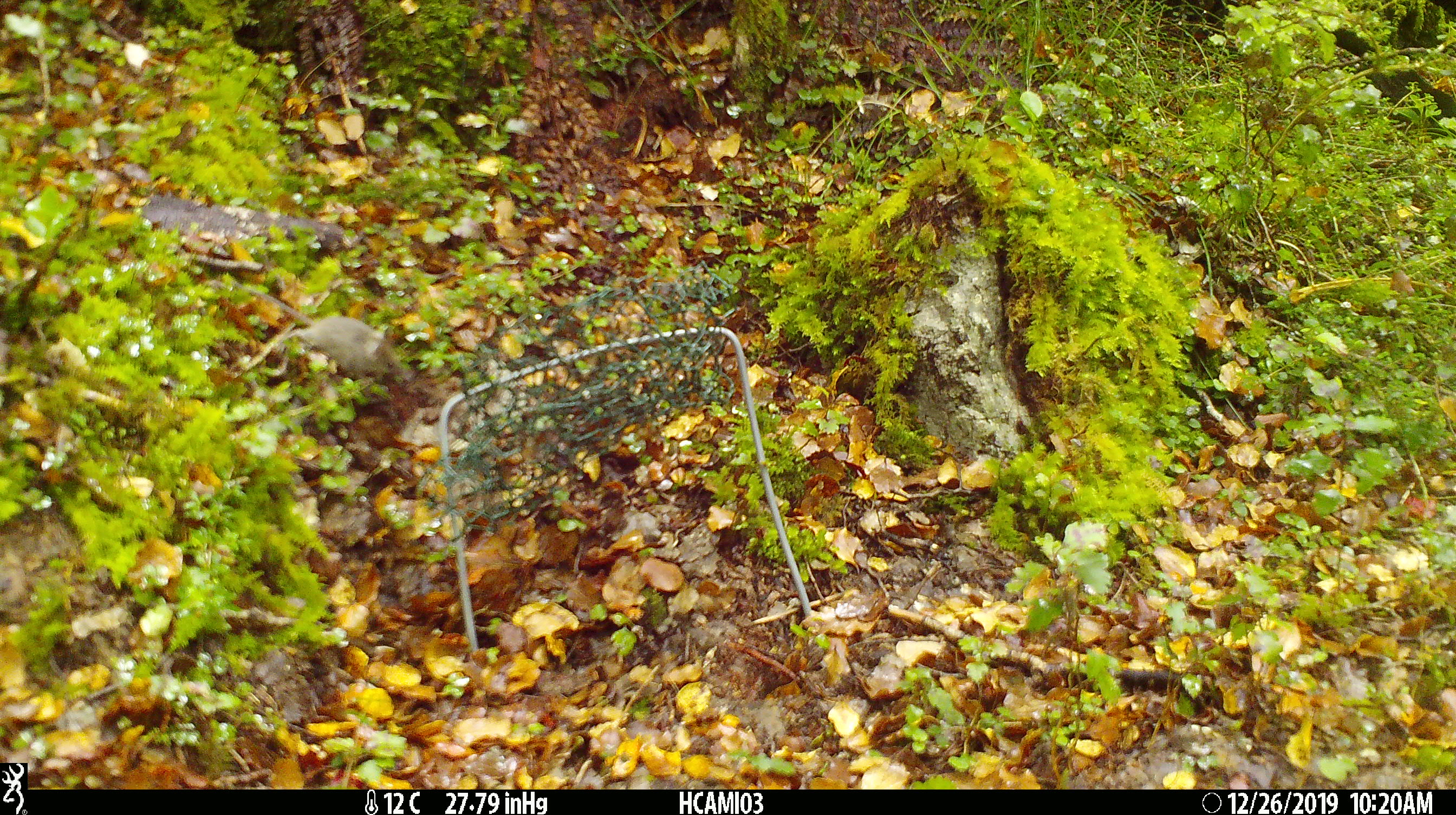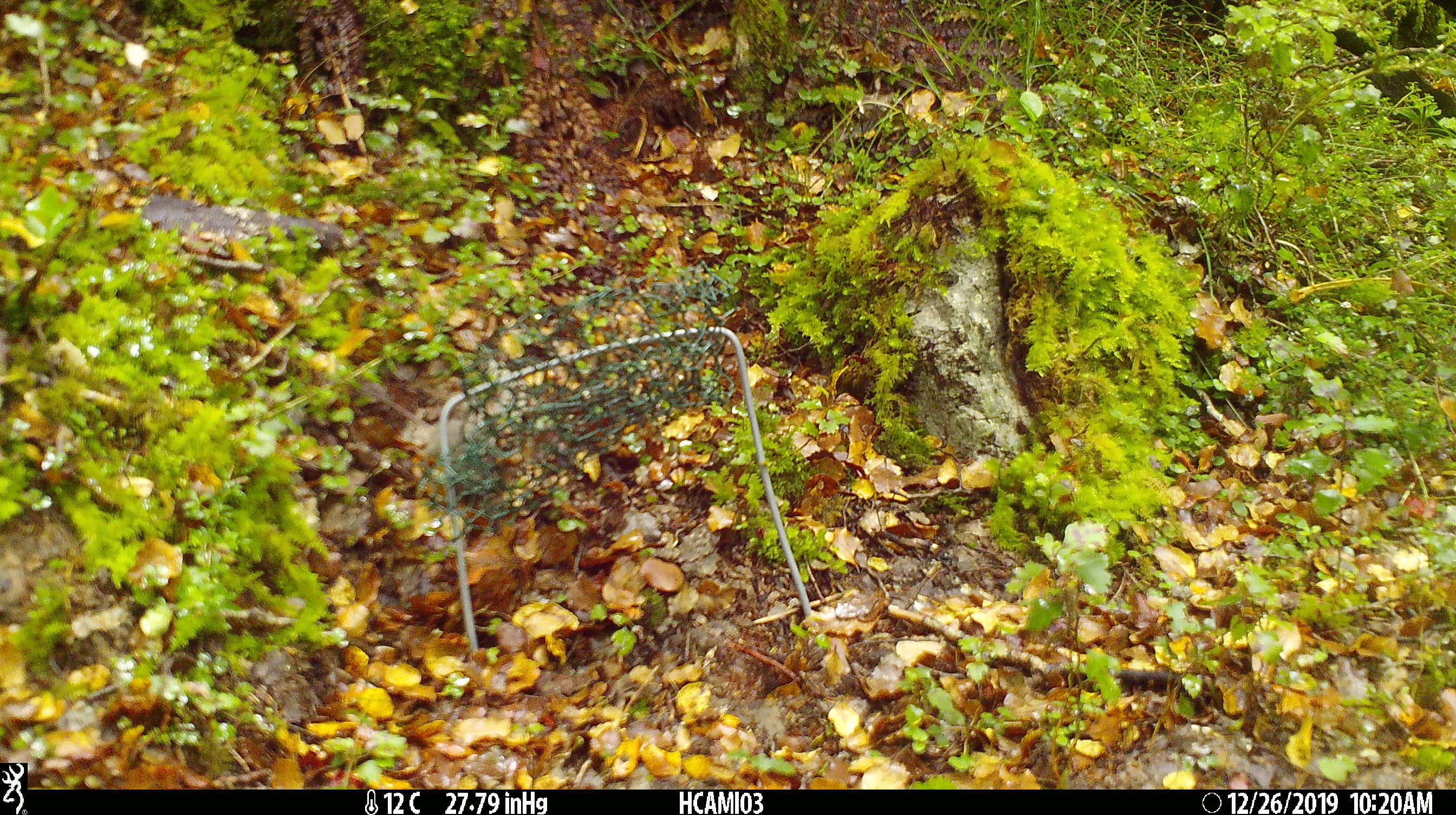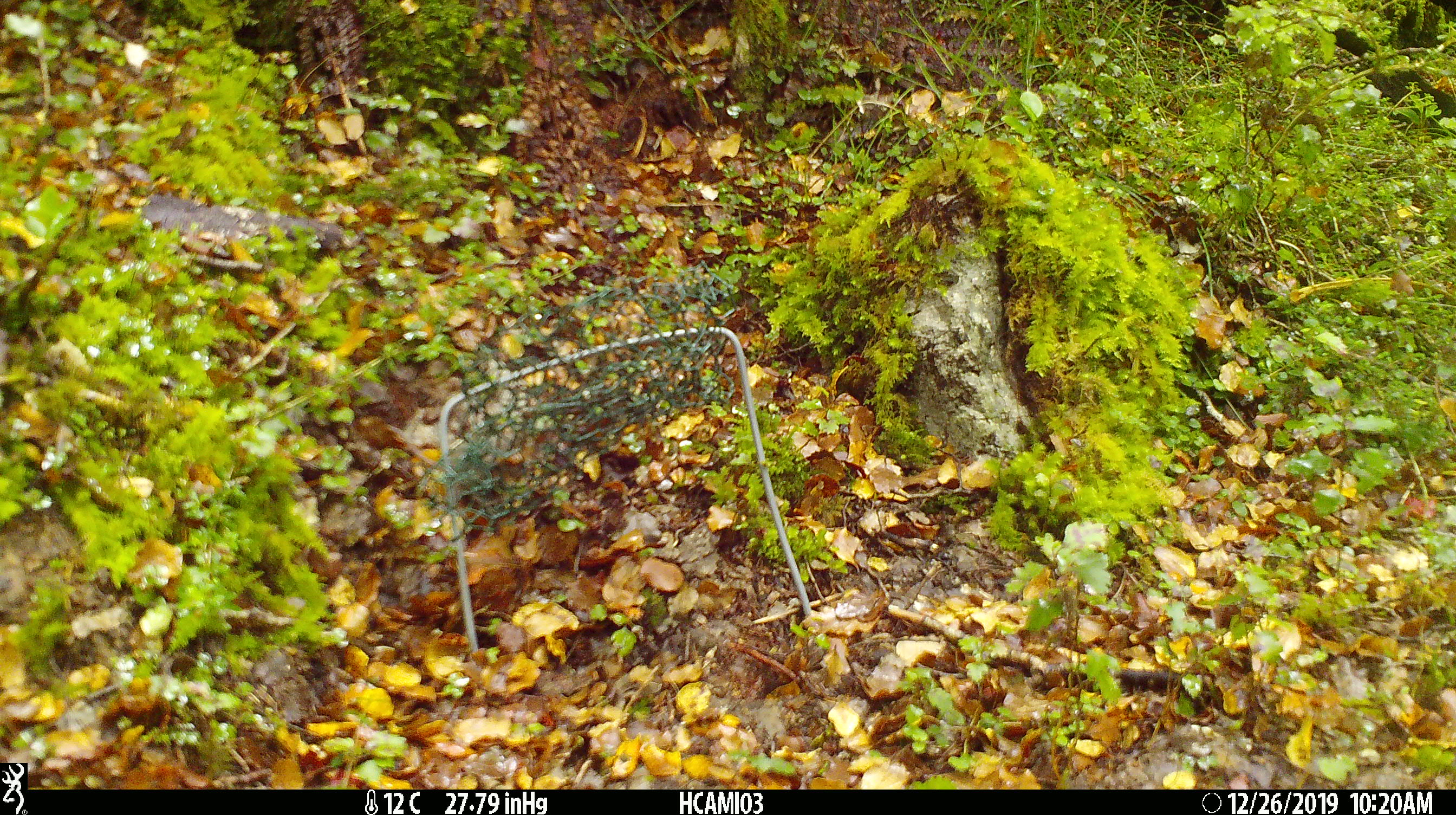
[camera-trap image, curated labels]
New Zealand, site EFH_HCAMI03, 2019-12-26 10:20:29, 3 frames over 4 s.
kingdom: Animalia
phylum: Chordata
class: Mammalia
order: Rodentia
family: Muridae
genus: Mus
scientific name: Mus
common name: mouse